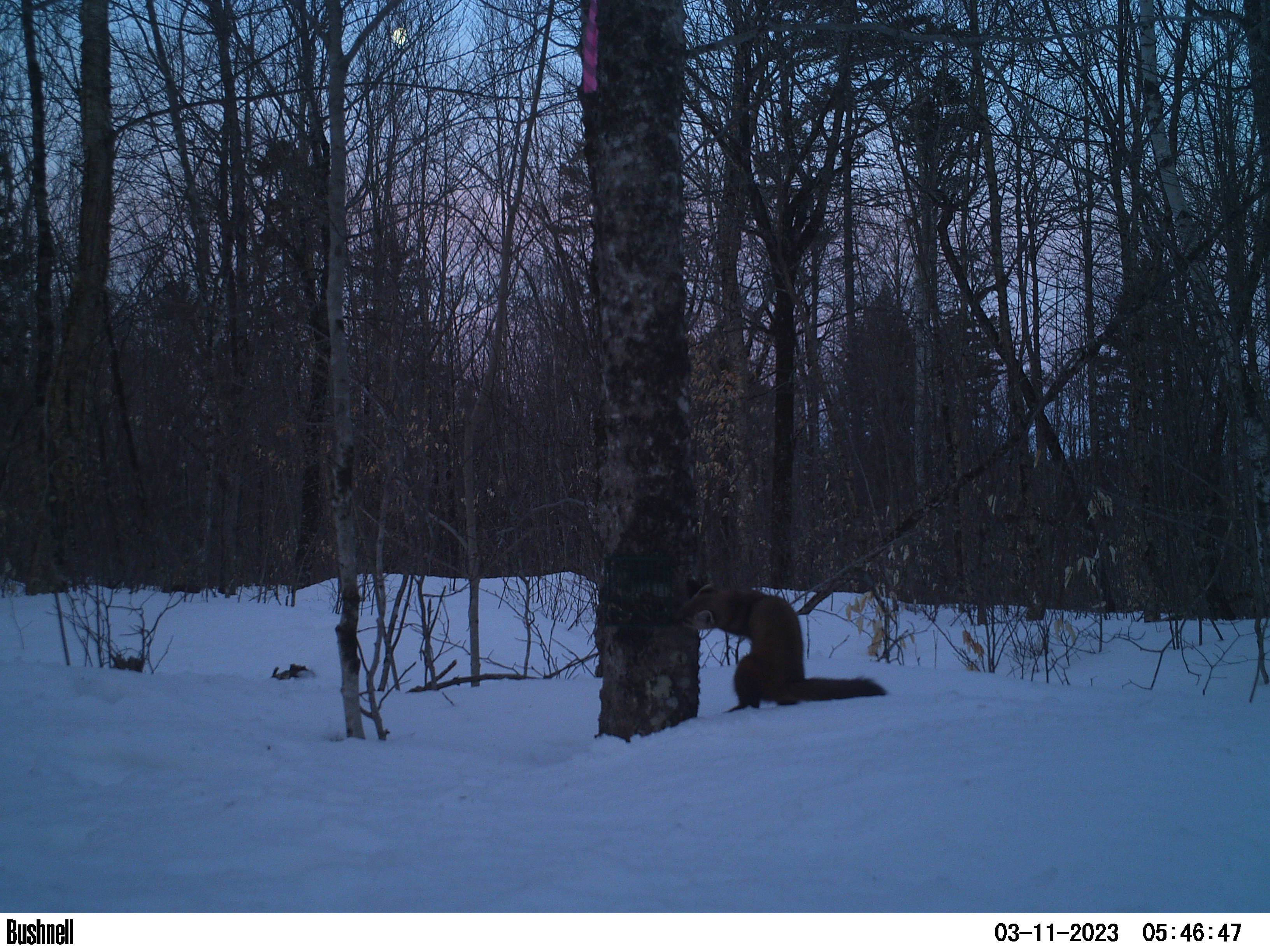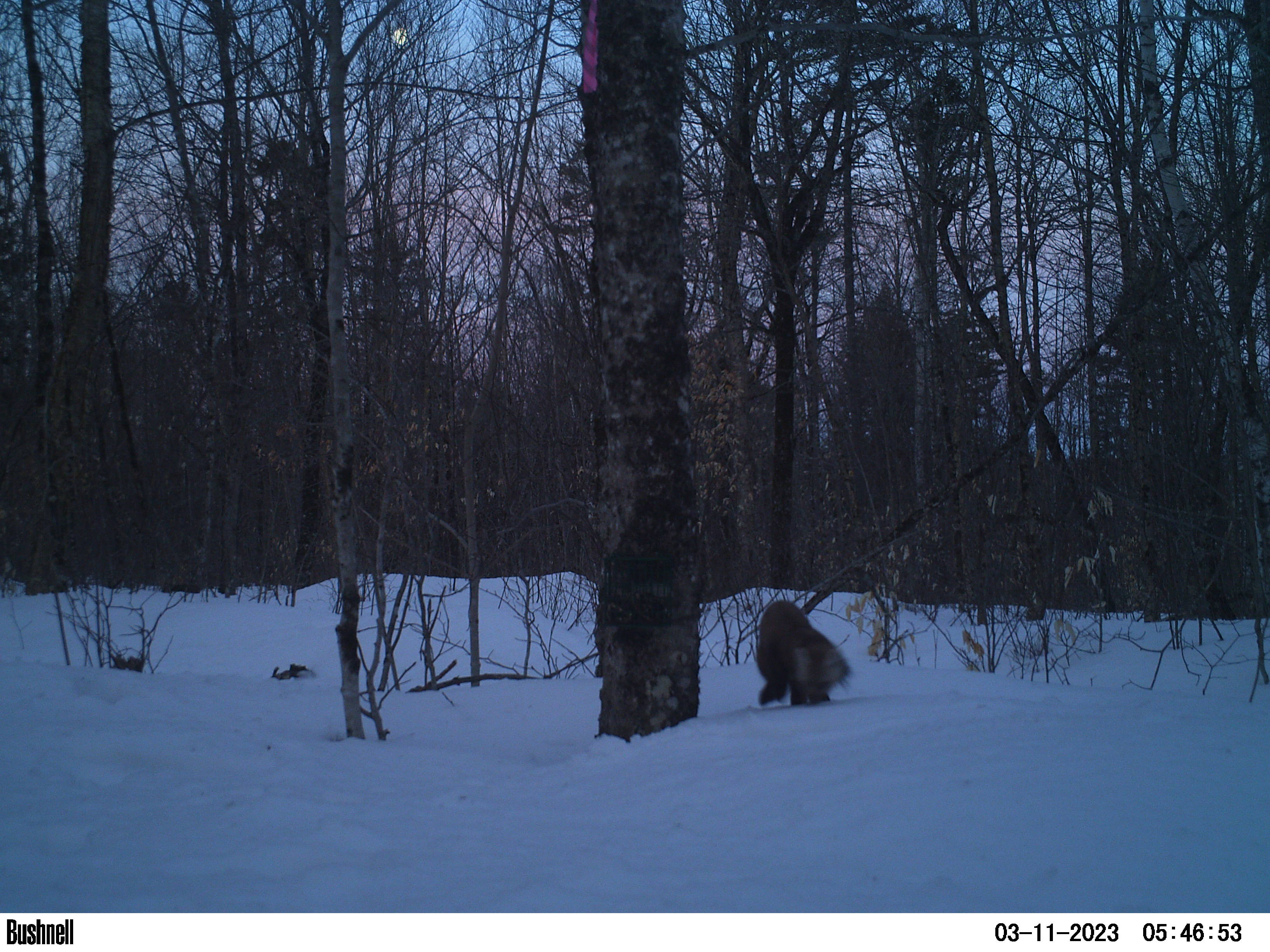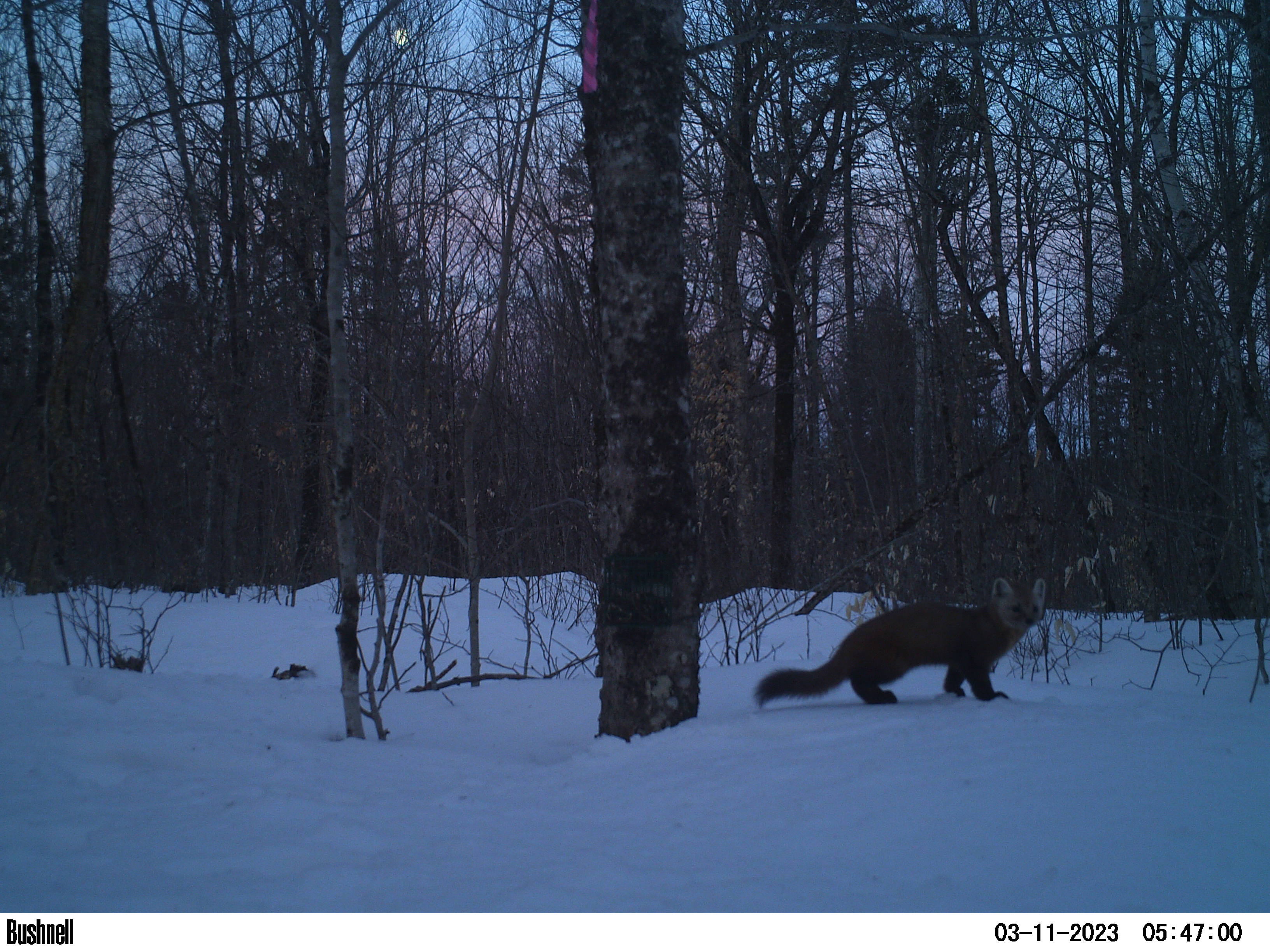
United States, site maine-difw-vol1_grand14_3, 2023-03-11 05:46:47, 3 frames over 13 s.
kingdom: Animalia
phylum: Chordata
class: Mammalia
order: Carnivora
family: Mustelidae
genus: Martes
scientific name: Martes americana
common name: american marten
American marten (Martes americana).